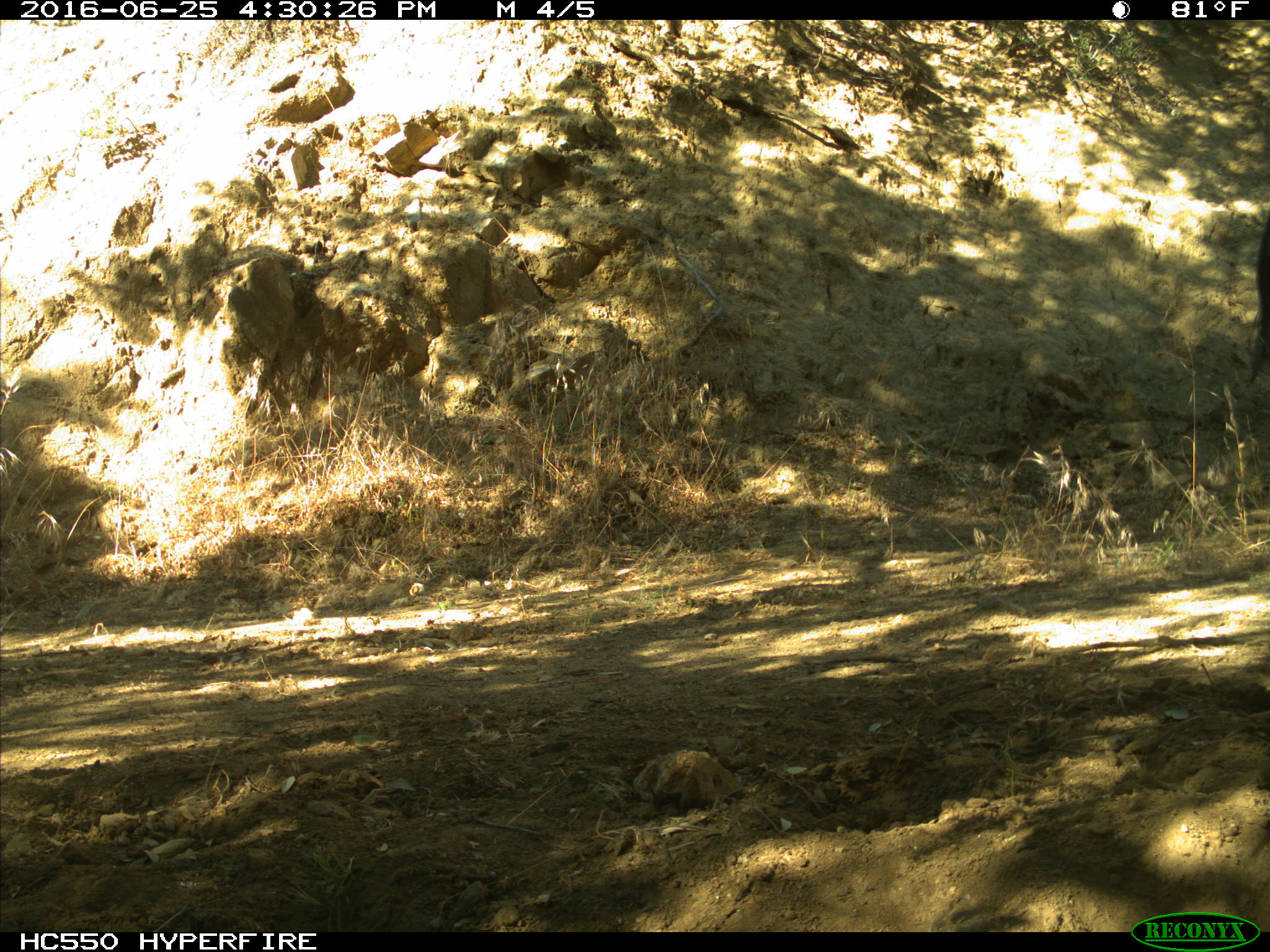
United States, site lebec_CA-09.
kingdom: Animalia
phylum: Chordata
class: Mammalia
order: Artiodactyla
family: Bovidae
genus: Bos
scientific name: Bos taurus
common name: domestic cow